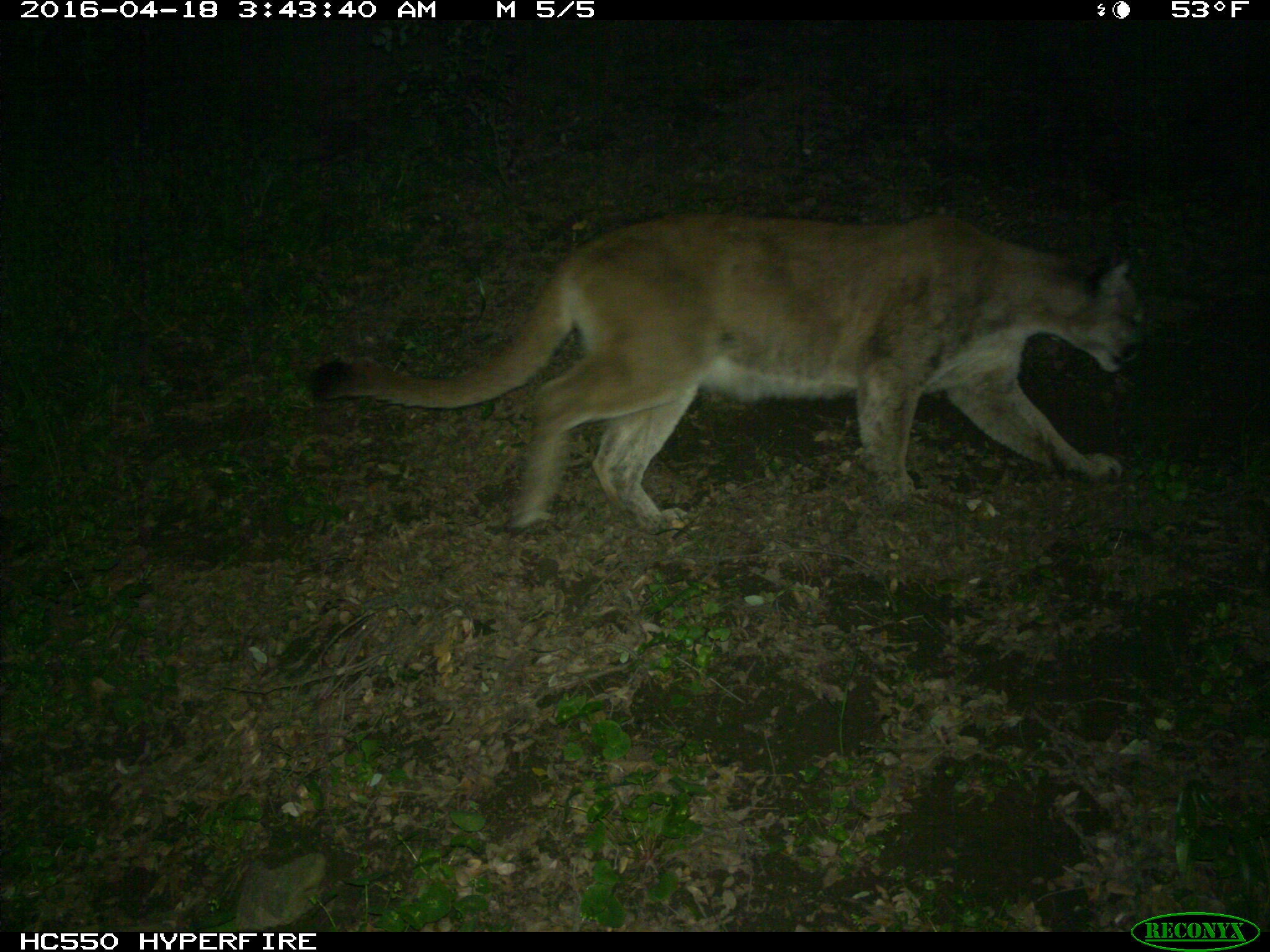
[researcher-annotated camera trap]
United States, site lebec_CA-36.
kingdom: Animalia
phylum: Chordata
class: Mammalia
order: Carnivora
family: Felidae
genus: Puma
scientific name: Puma concolor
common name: mountain lion